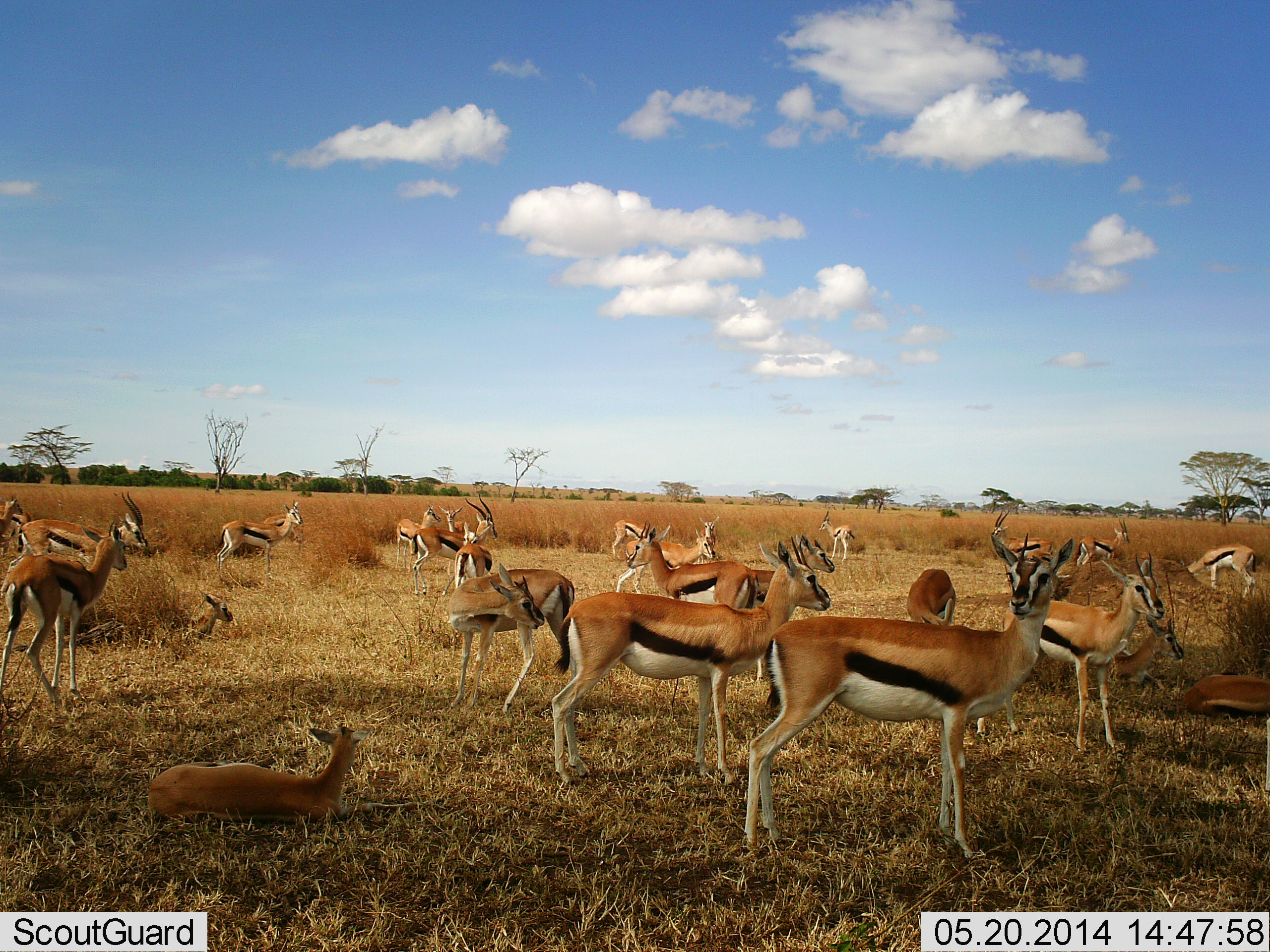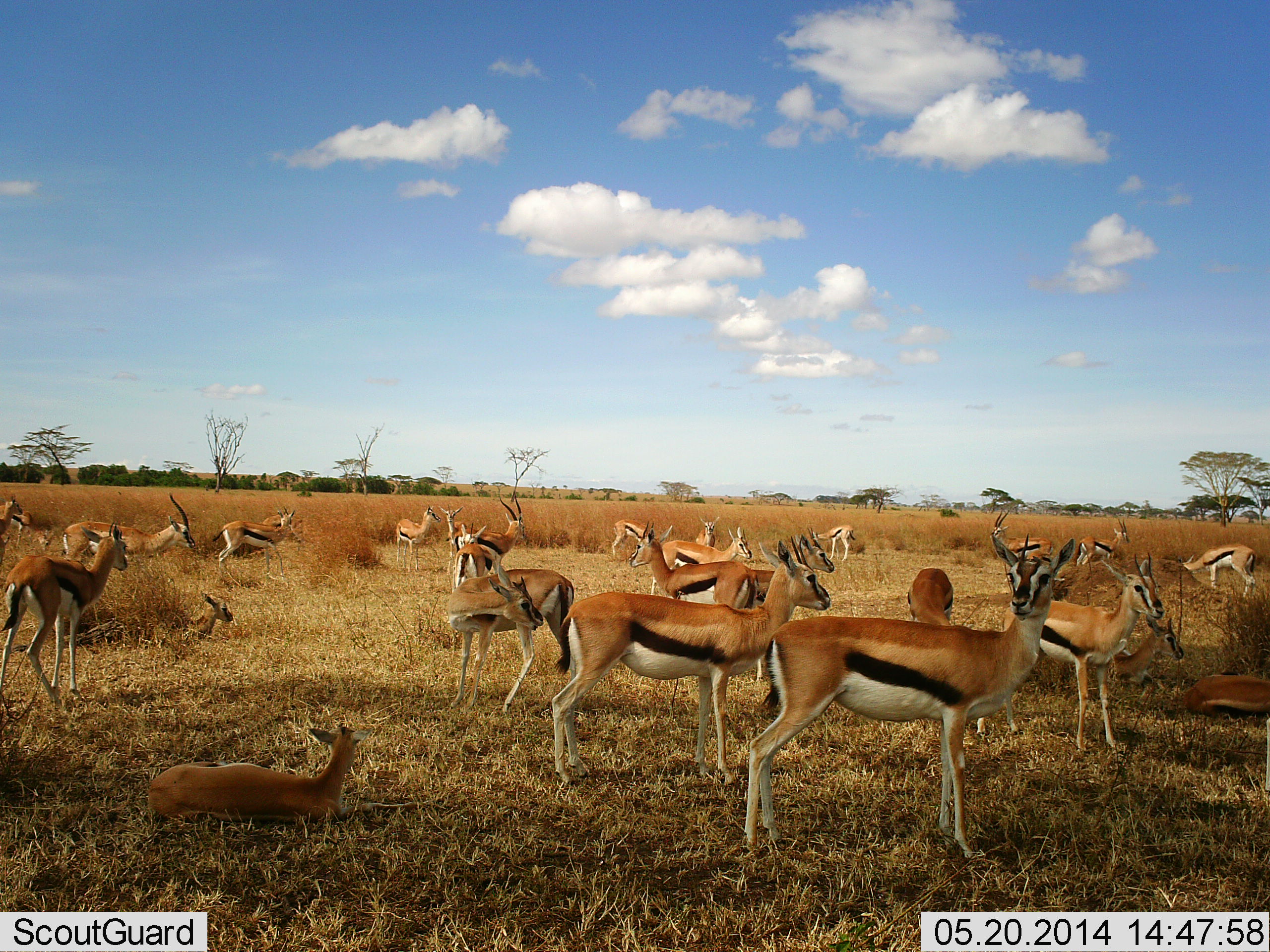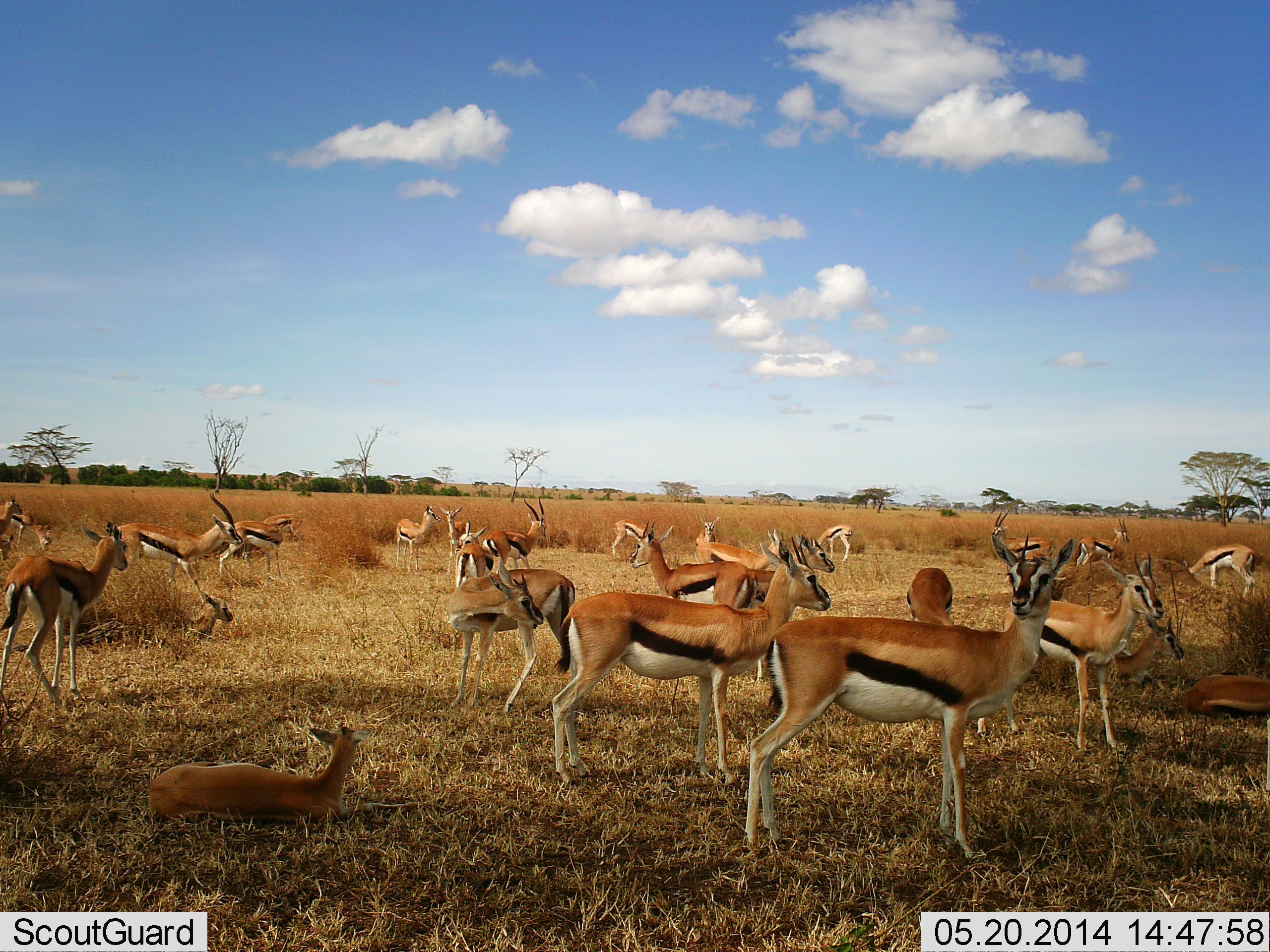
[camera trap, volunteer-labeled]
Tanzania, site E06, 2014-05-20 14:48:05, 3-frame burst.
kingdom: Animalia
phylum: Chordata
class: Mammalia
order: Artiodactyla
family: Bovidae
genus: Eudorcas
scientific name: Eudorcas thomsonii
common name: thomson's gazelle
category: gazellethomsons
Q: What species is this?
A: Gazellethomsons (thomson's gazelle) (Eudorcas thomsonii).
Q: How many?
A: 11-50.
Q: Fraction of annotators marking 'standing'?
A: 80%.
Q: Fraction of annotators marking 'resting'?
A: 80%.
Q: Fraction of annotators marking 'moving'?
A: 40%.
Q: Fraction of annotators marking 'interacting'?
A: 0%.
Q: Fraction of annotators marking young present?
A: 30%.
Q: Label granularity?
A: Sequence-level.